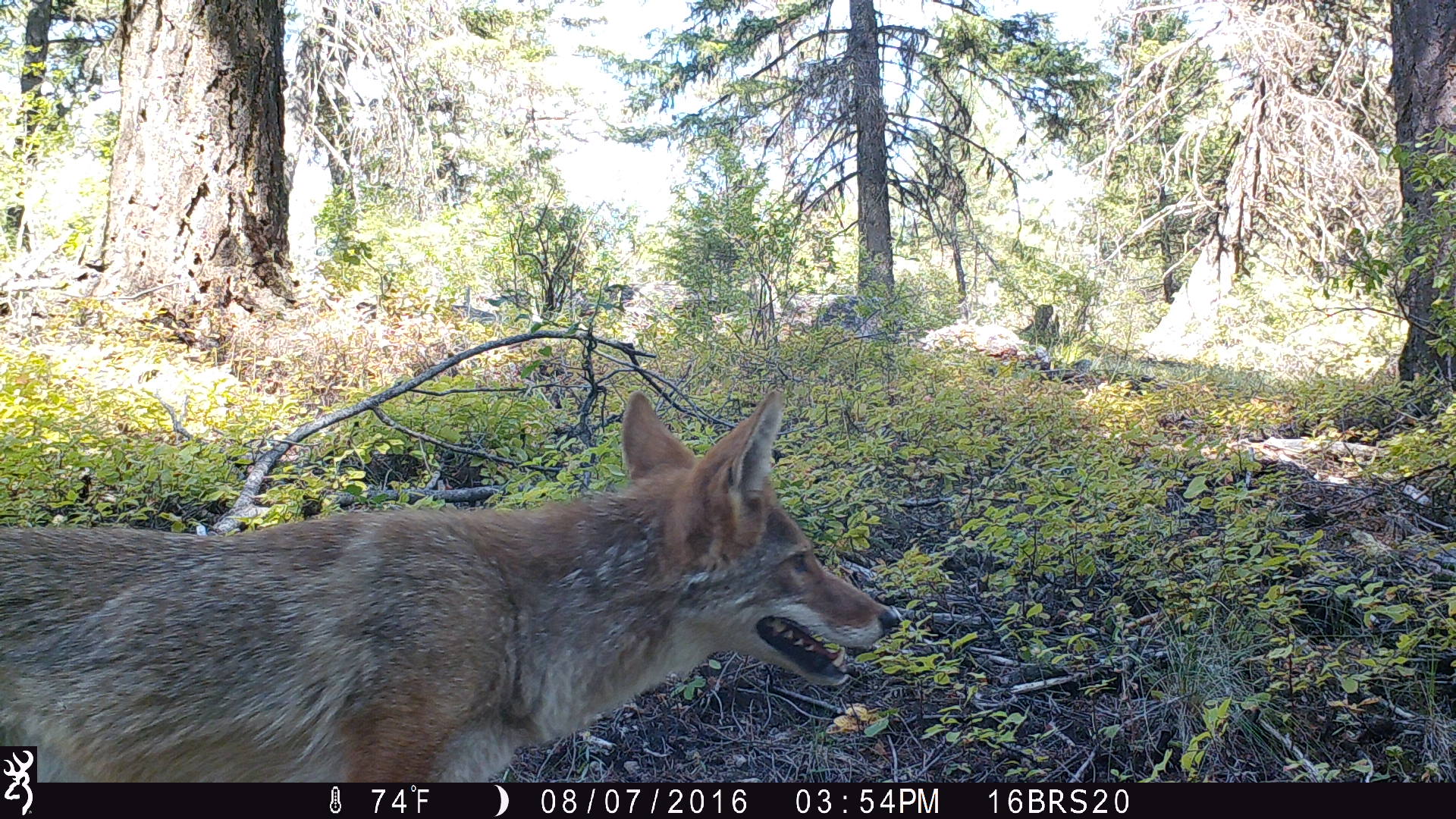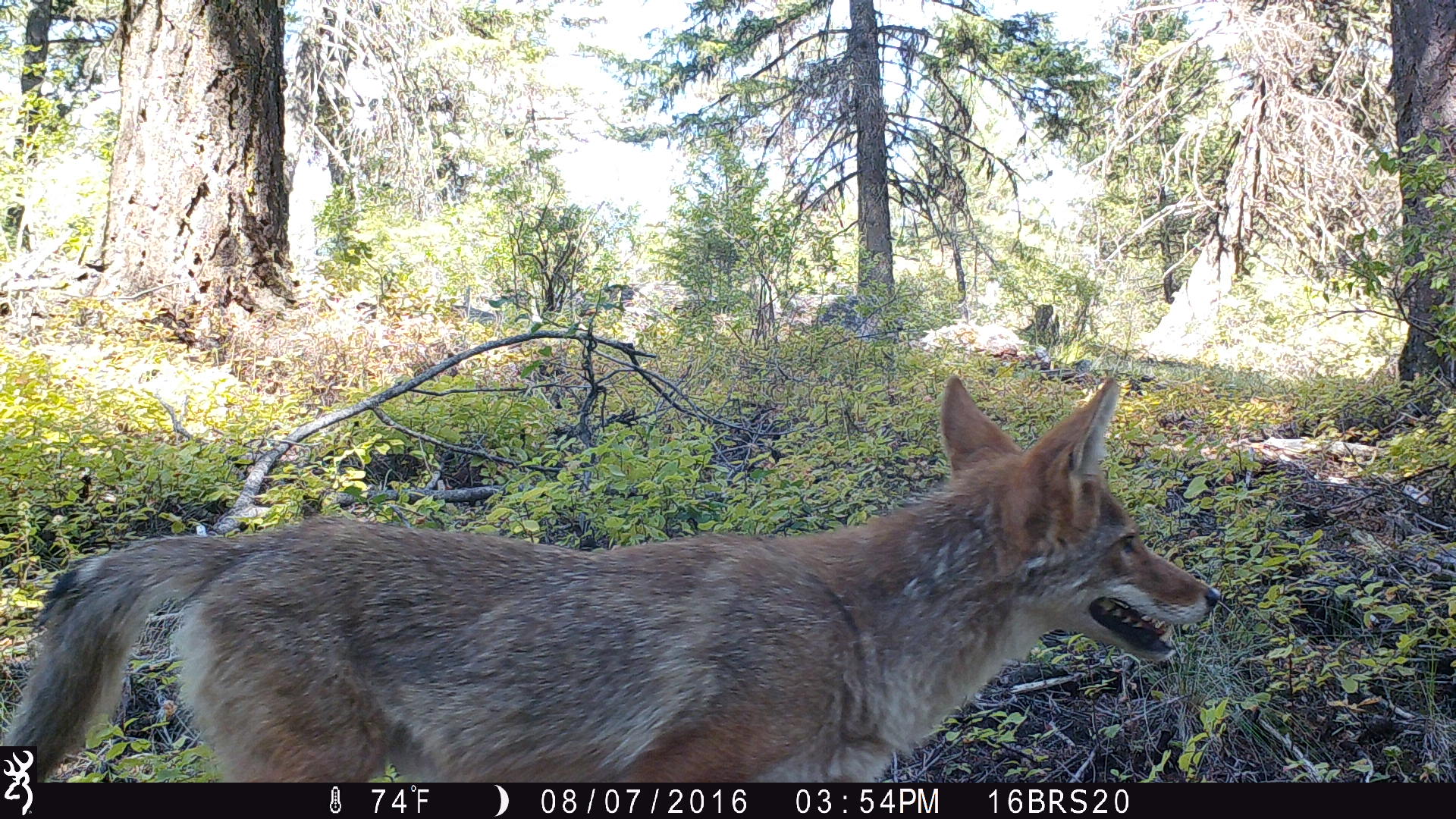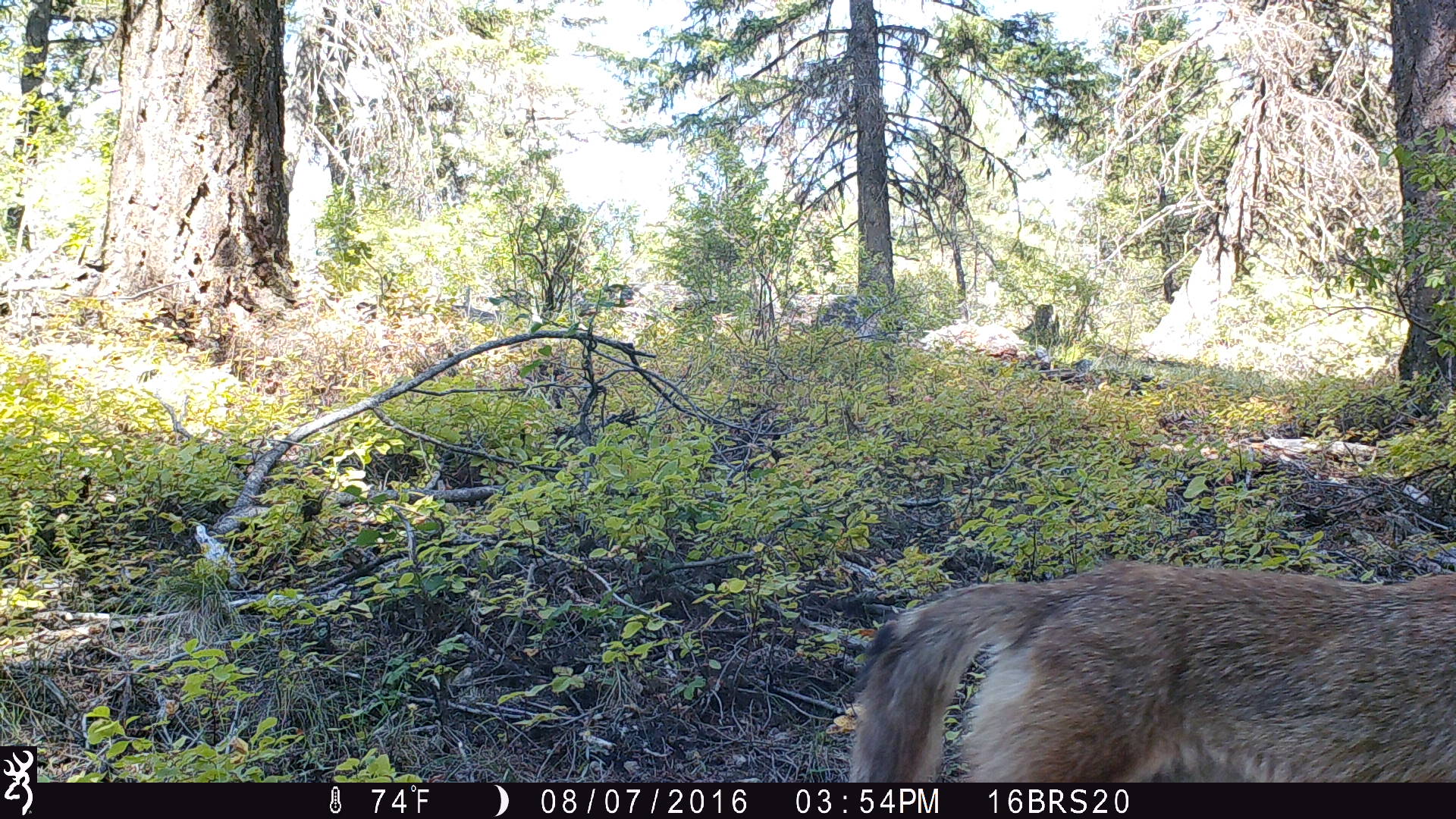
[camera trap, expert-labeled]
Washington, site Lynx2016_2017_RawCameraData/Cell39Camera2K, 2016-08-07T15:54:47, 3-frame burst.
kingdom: Animalia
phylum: Chordata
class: Mammalia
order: Carnivora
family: Canidae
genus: Canis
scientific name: Canis latrans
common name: coyote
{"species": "Canis latrans (coyote)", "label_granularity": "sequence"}